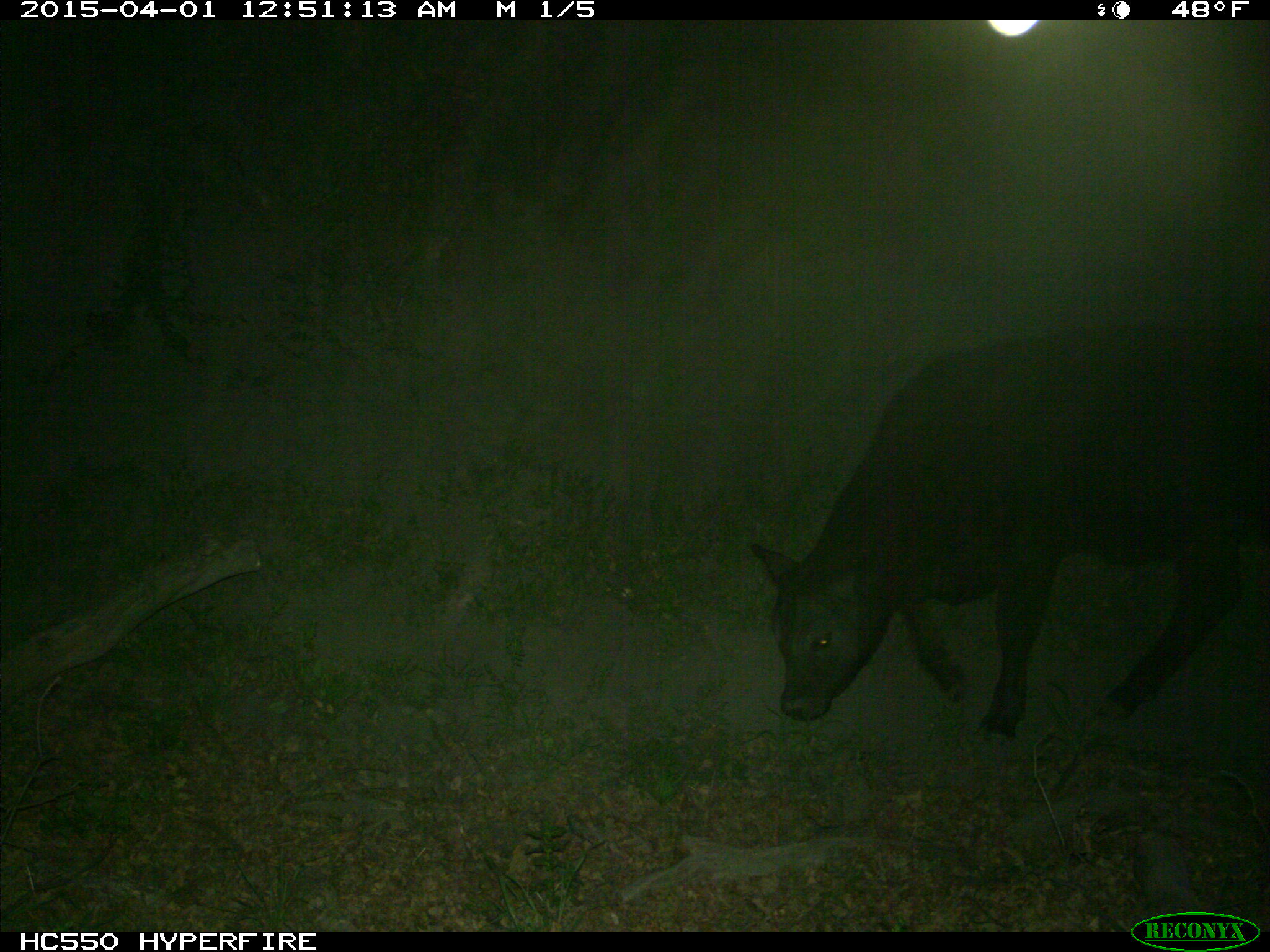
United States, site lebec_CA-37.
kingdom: Animalia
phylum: Chordata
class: Mammalia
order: Artiodactyla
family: Bovidae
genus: Bos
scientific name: Bos taurus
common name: domestic cow